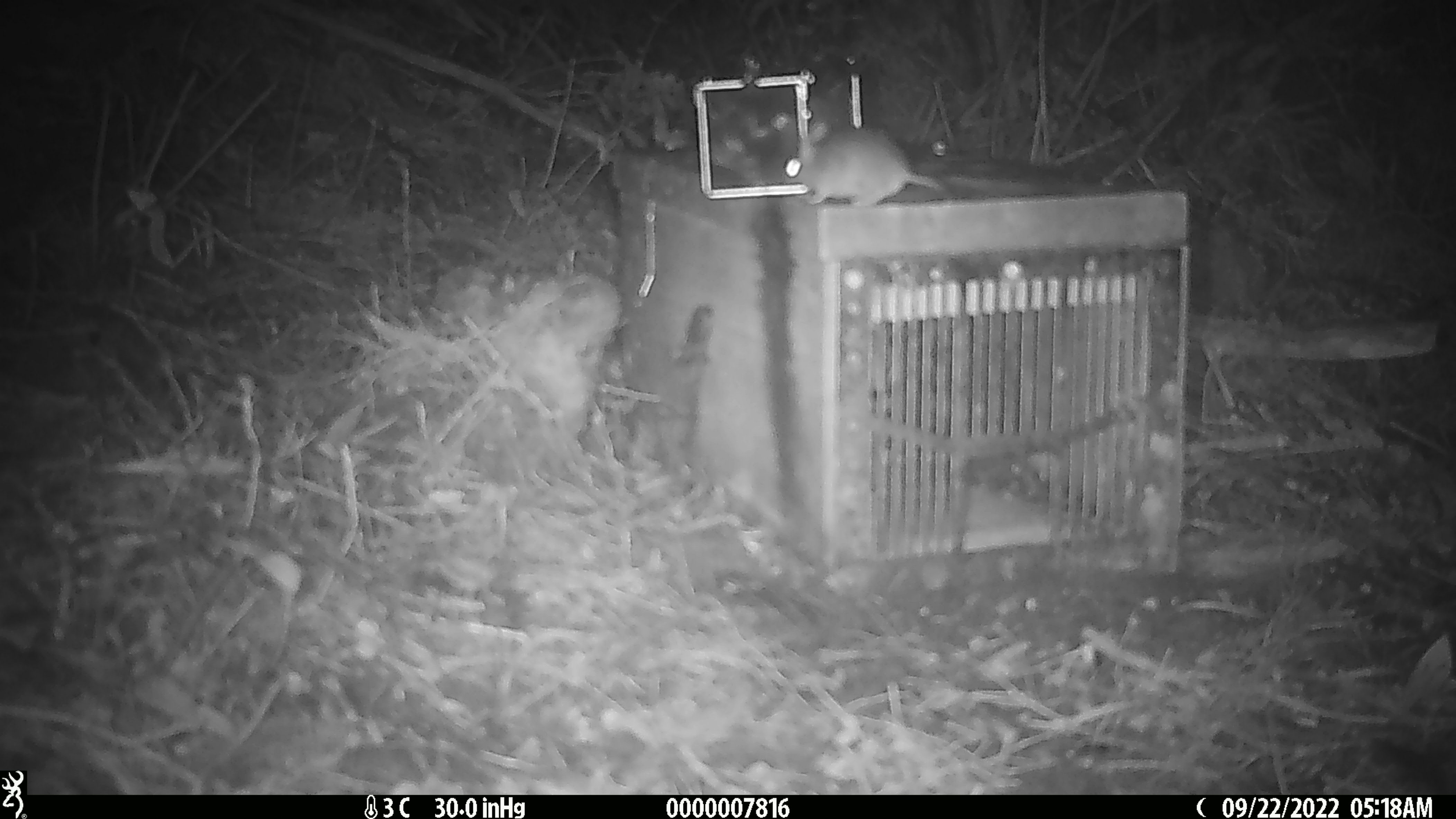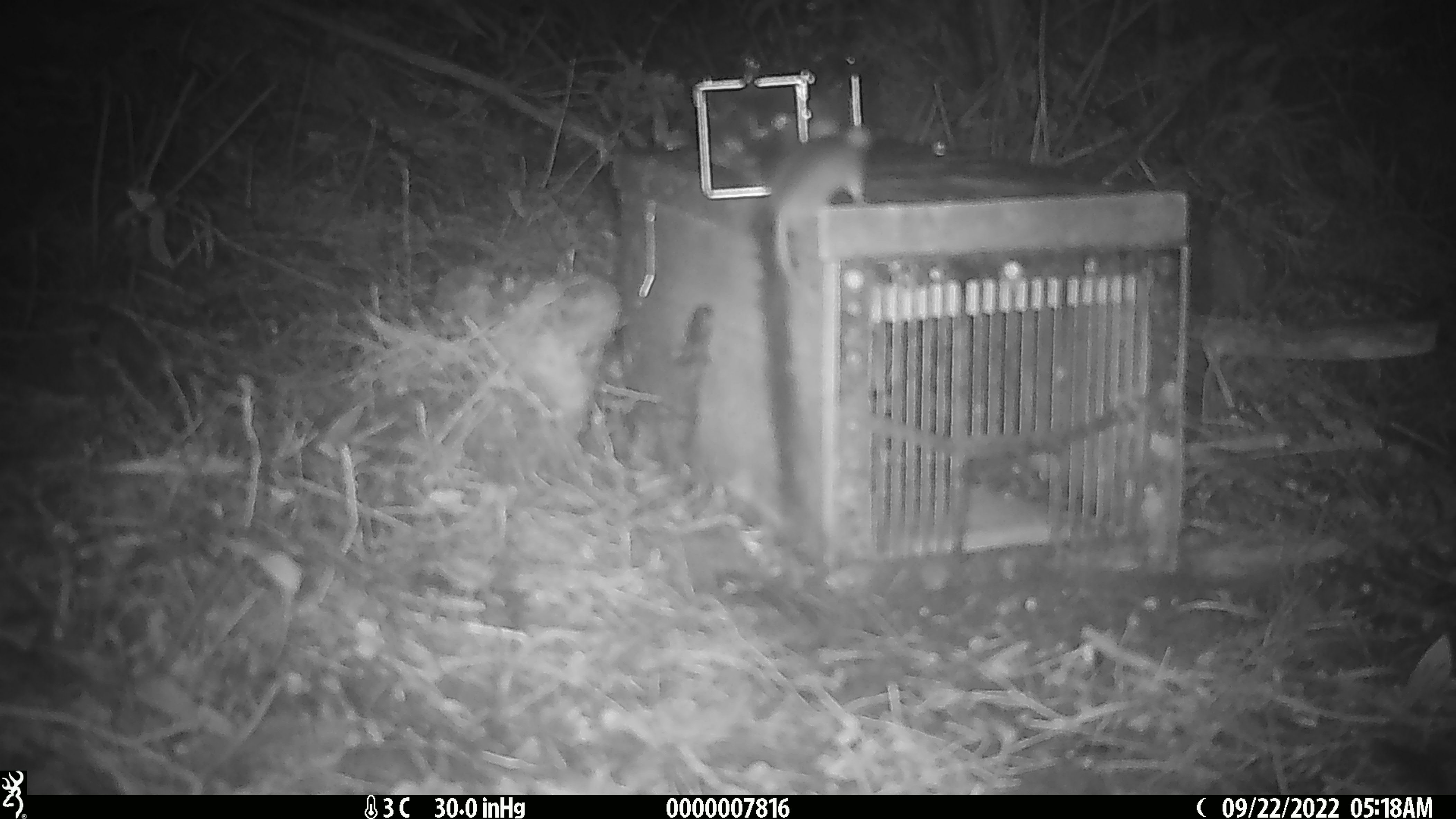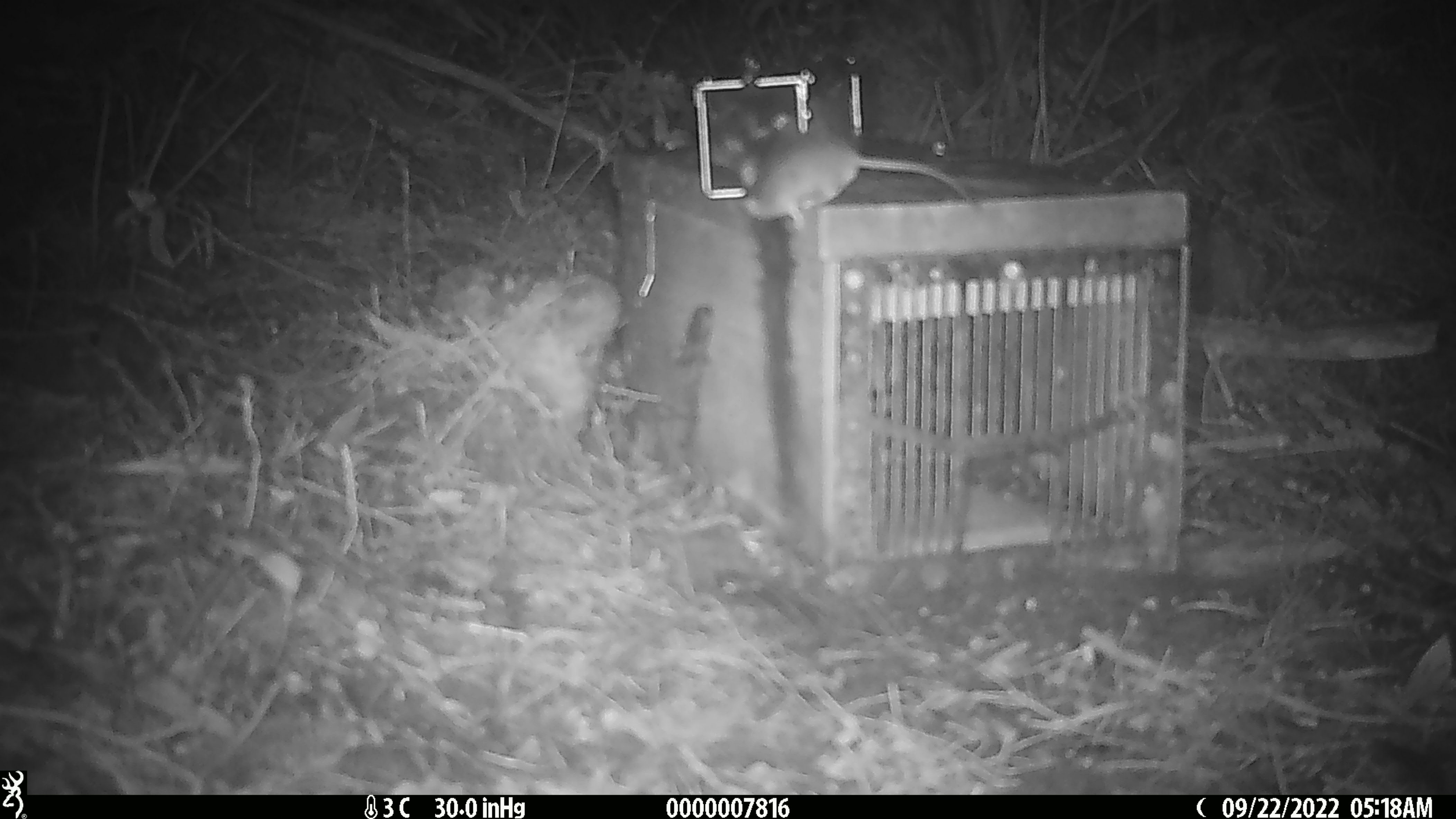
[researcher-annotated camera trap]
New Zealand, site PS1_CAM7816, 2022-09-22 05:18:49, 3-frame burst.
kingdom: Animalia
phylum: Chordata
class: Mammalia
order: Rodentia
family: Muridae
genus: Mus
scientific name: Mus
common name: mouse